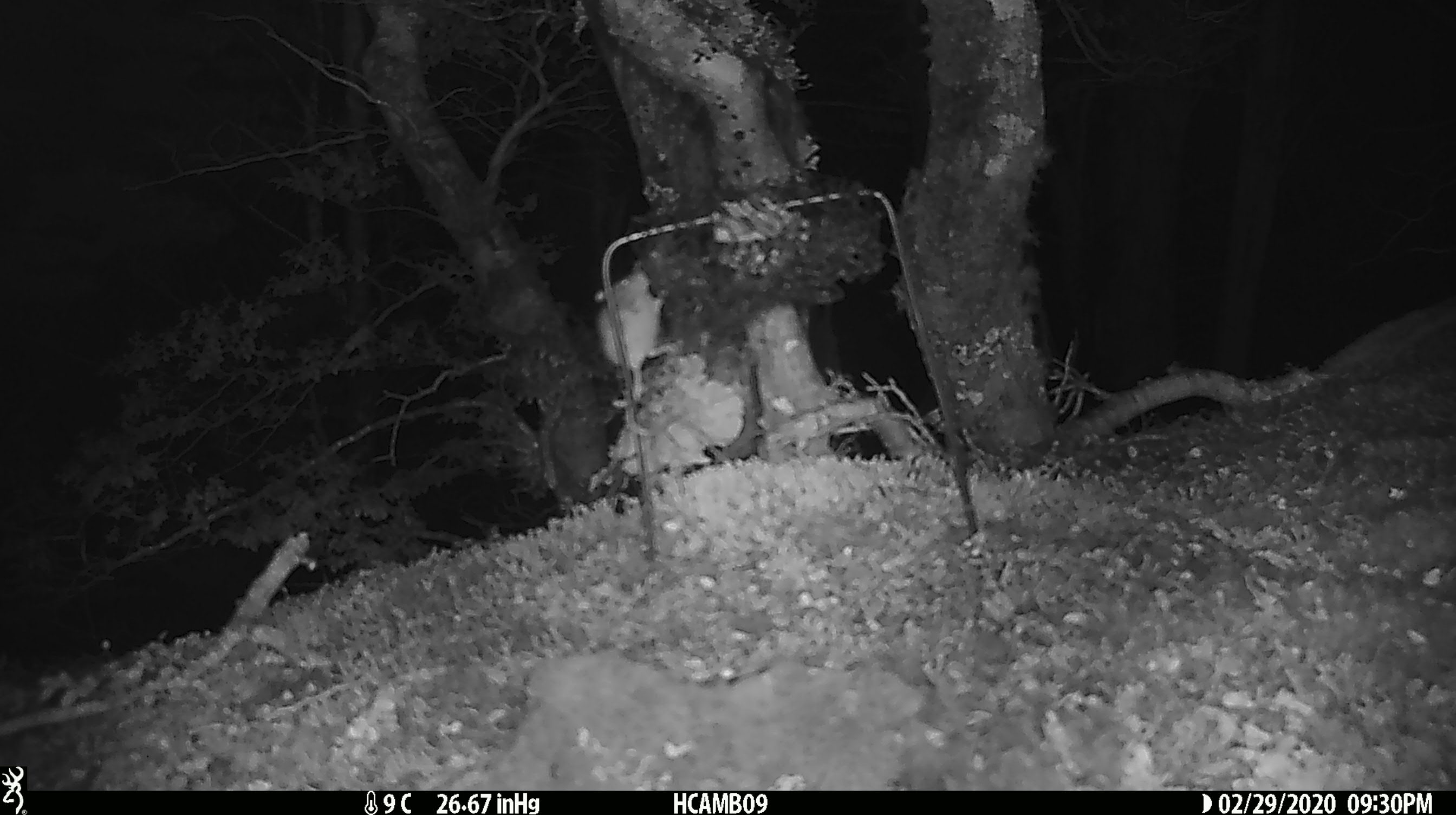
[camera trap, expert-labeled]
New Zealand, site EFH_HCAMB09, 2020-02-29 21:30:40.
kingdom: Animalia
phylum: Chordata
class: Mammalia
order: Rodentia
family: Muridae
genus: Mus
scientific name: Mus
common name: mouse